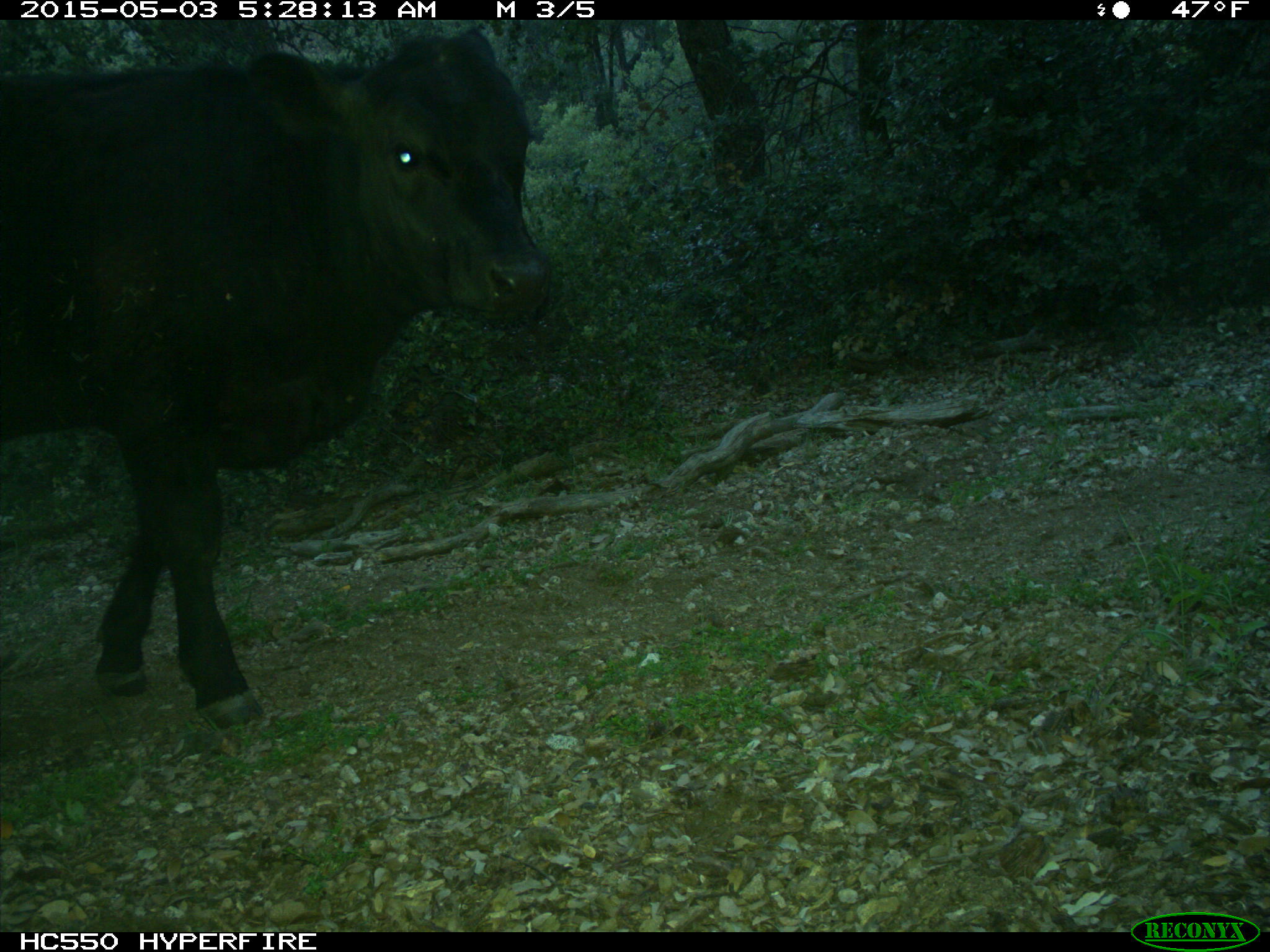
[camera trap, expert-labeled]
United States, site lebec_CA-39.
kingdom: Animalia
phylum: Chordata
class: Mammalia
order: Artiodactyla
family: Bovidae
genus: Bos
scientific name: Bos taurus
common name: domestic cow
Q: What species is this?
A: Bos taurus (domestic cow).